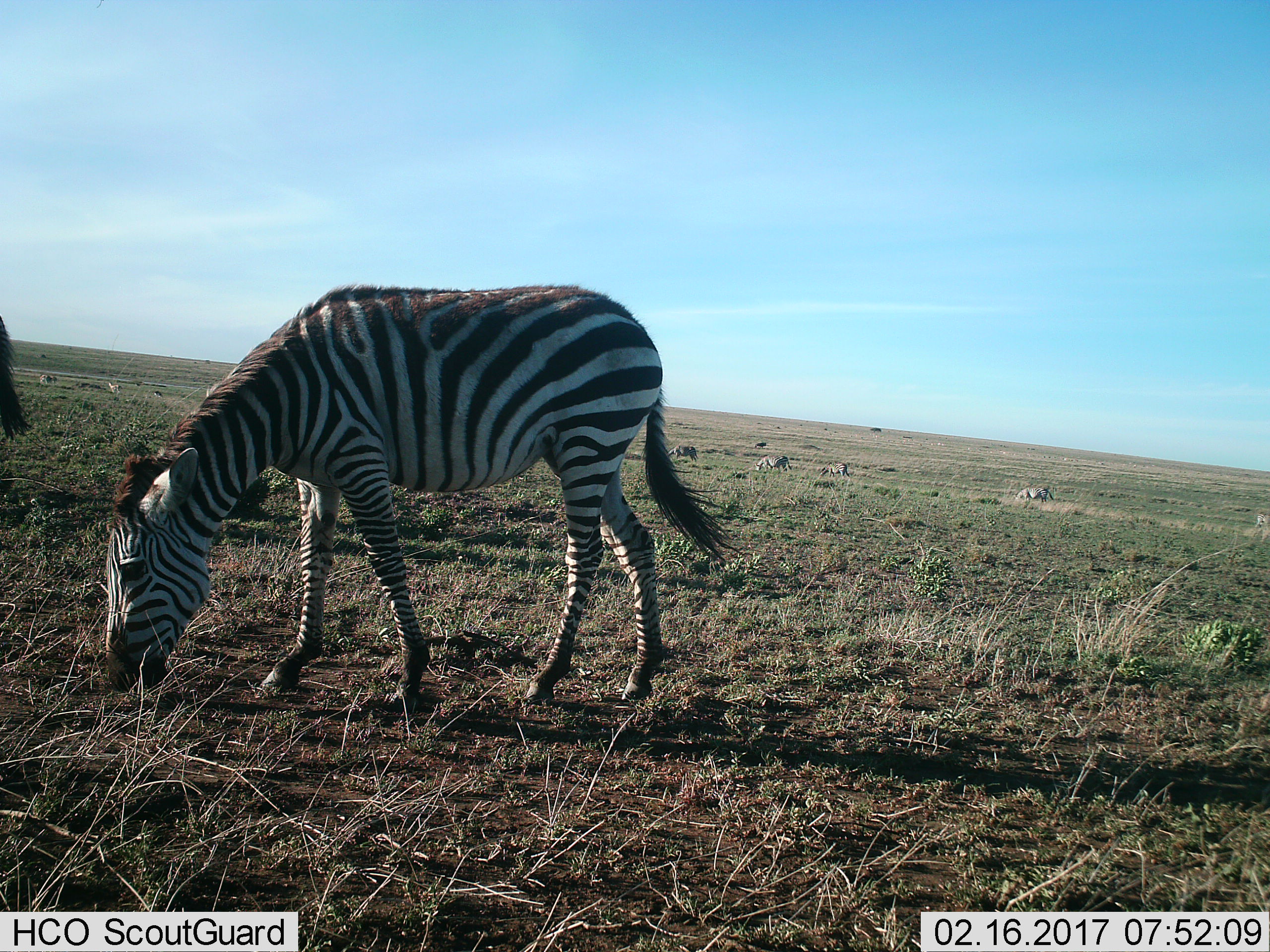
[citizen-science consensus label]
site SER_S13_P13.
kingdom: Animalia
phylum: Chordata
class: Mammalia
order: Perissodactyla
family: Equidae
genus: Equus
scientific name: Equus quagga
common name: plains zebra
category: zebraplains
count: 7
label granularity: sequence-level